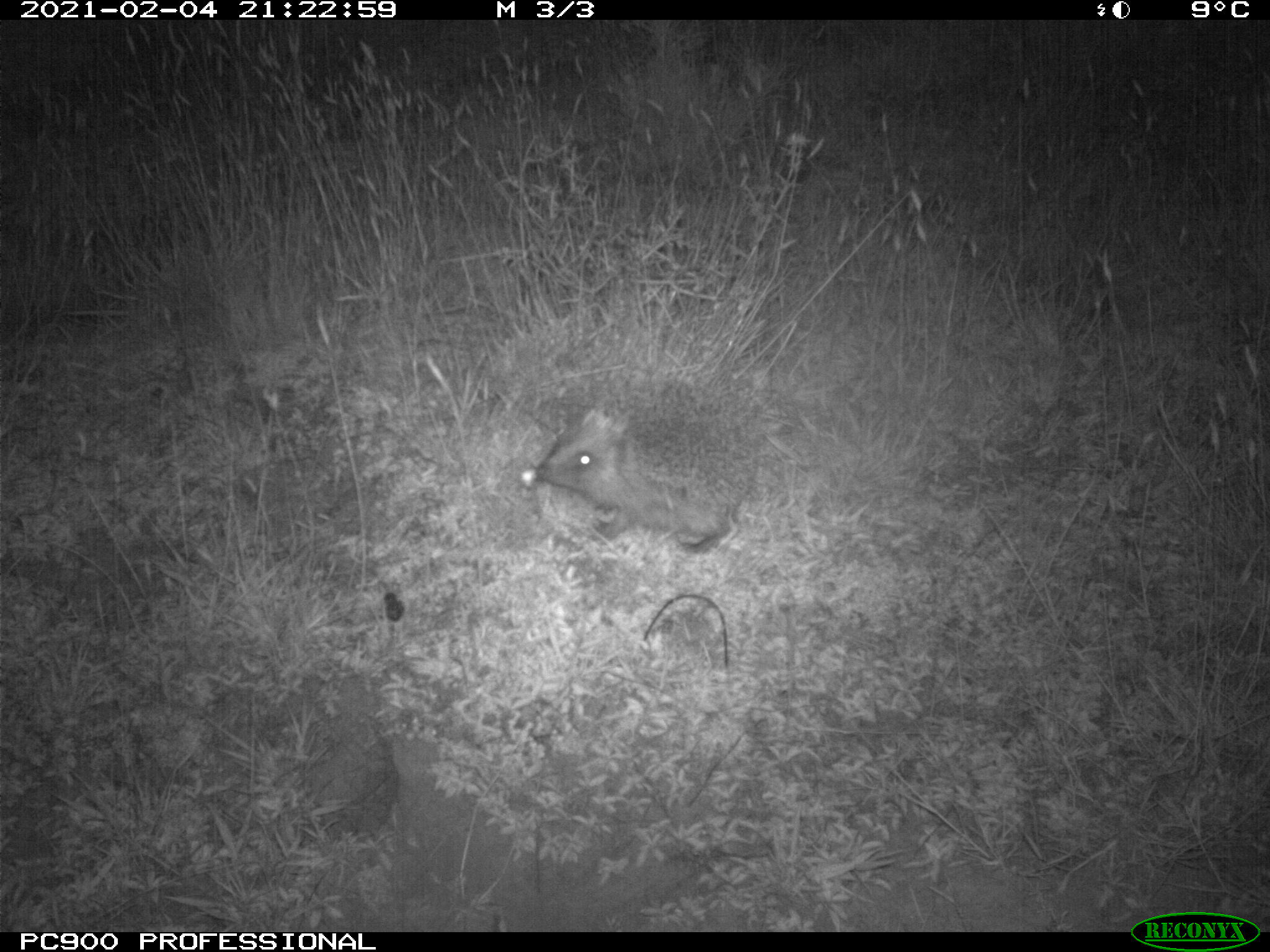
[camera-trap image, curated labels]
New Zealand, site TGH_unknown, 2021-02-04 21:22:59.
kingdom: Animalia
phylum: Chordata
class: Mammalia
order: Eulipotyphla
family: Erinaceidae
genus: Erinaceus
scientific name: Erinaceus europaeus europaeus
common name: european hedgehog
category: hedgehog